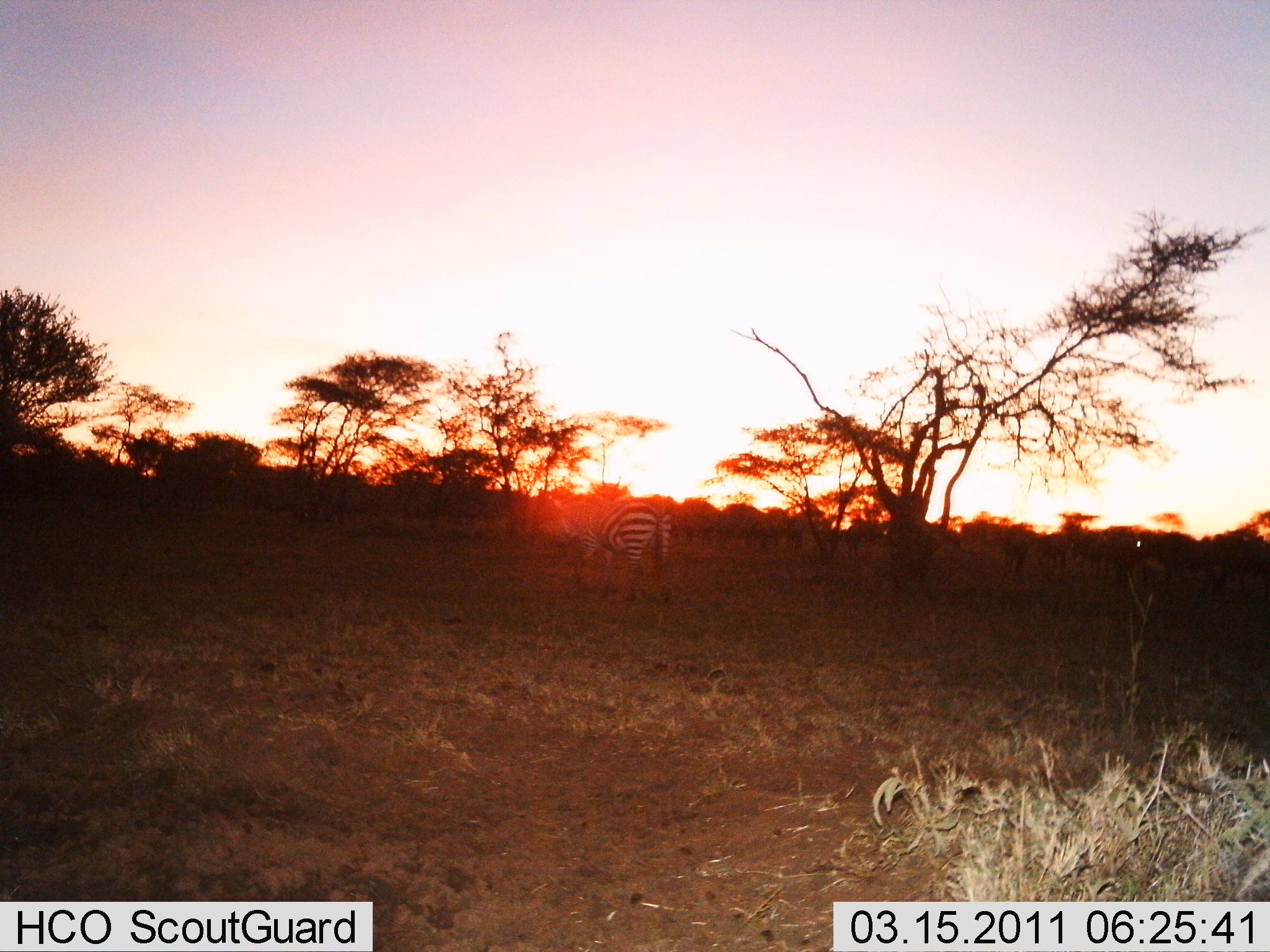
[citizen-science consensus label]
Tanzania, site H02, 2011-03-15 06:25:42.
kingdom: Animalia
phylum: Chordata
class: Mammalia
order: Perissodactyla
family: Equidae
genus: Equus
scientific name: Equus quagga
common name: plains zebra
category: zebra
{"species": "zebra (plains zebra) (Equus quagga)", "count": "1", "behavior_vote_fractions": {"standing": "55%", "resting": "0%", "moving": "18%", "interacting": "0%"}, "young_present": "0%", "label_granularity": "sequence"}